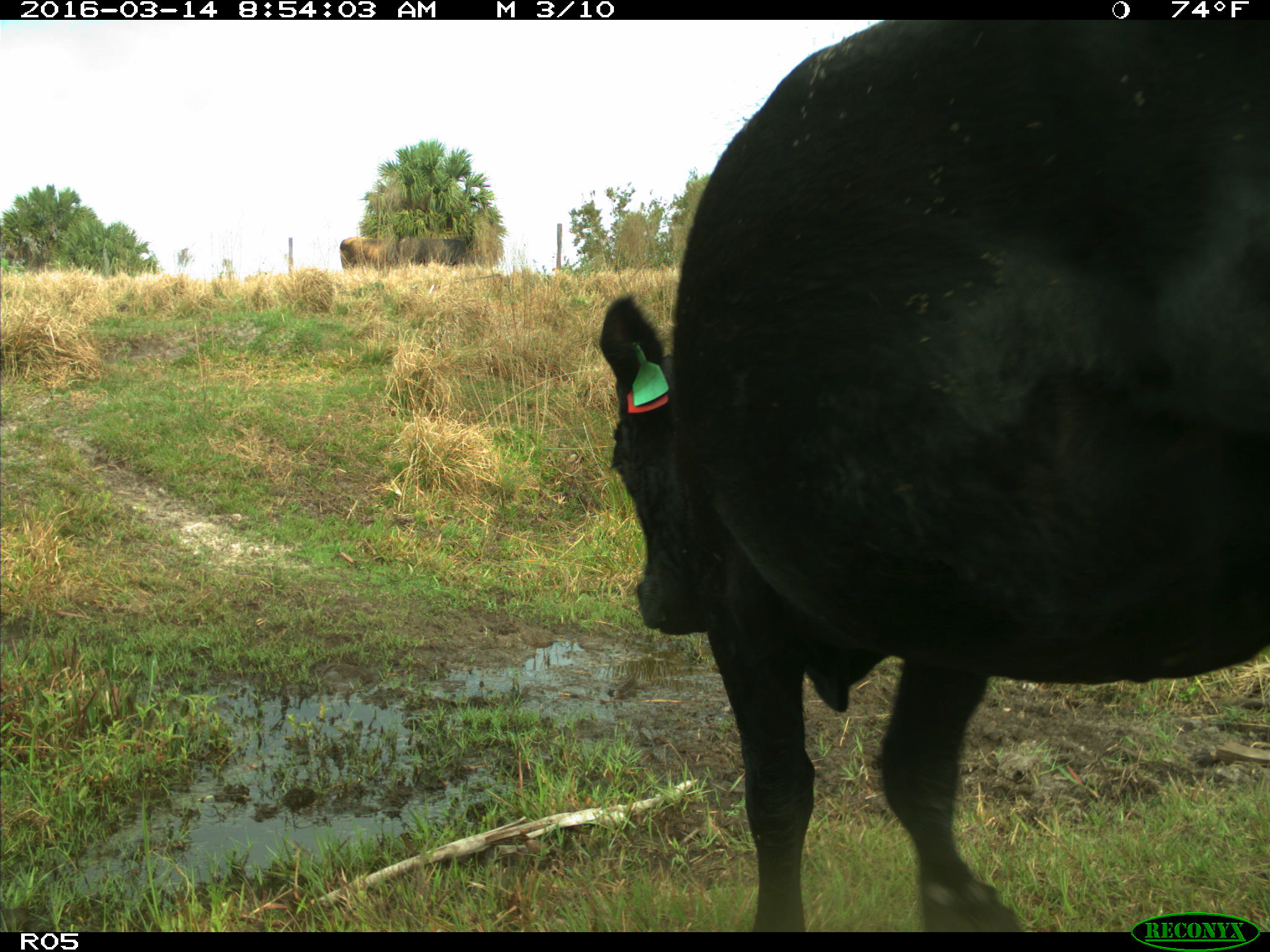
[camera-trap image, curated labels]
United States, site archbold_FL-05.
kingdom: Animalia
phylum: Chordata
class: Mammalia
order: Artiodactyla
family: Bovidae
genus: Bos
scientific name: Bos taurus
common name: domestic cow